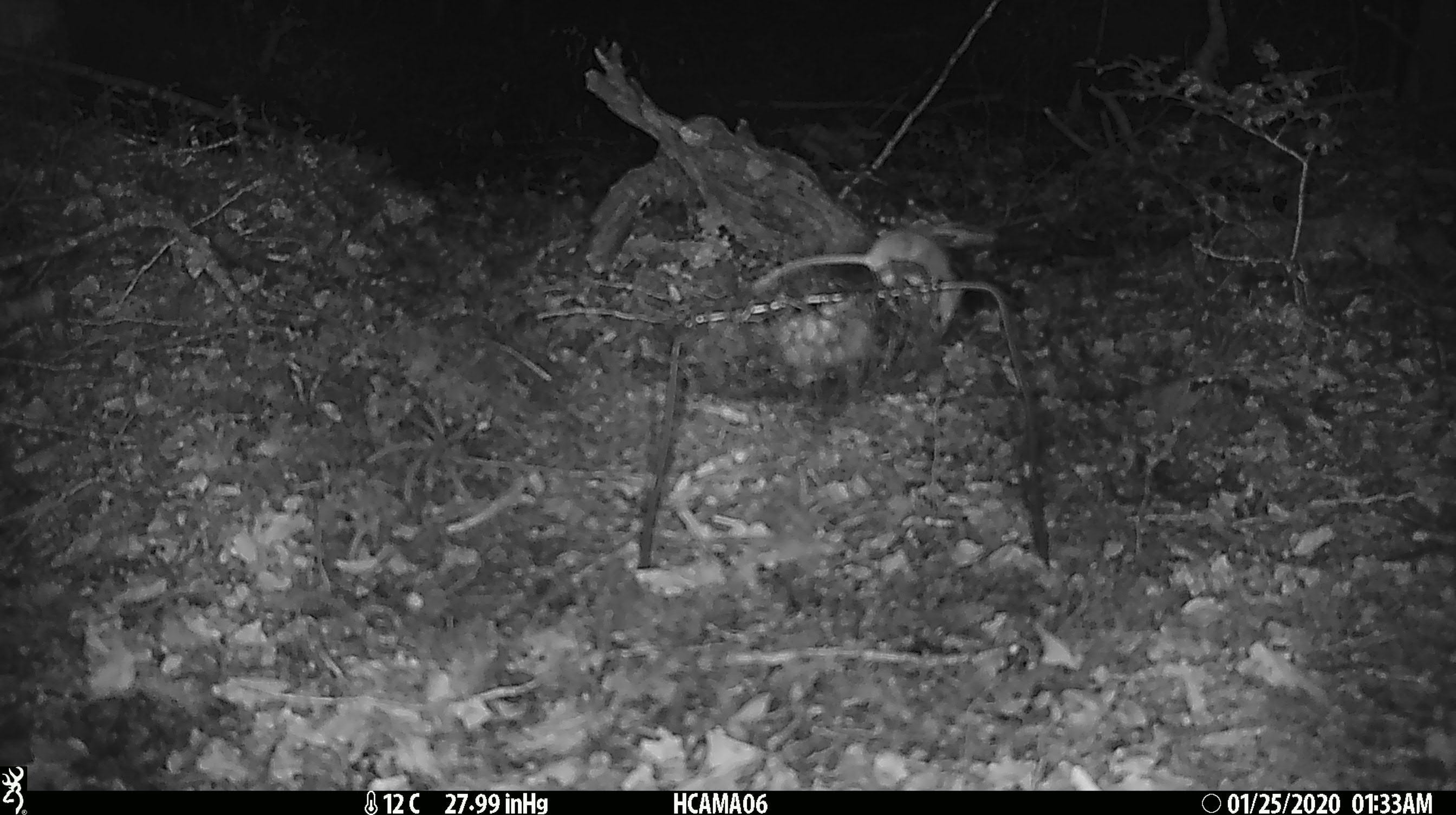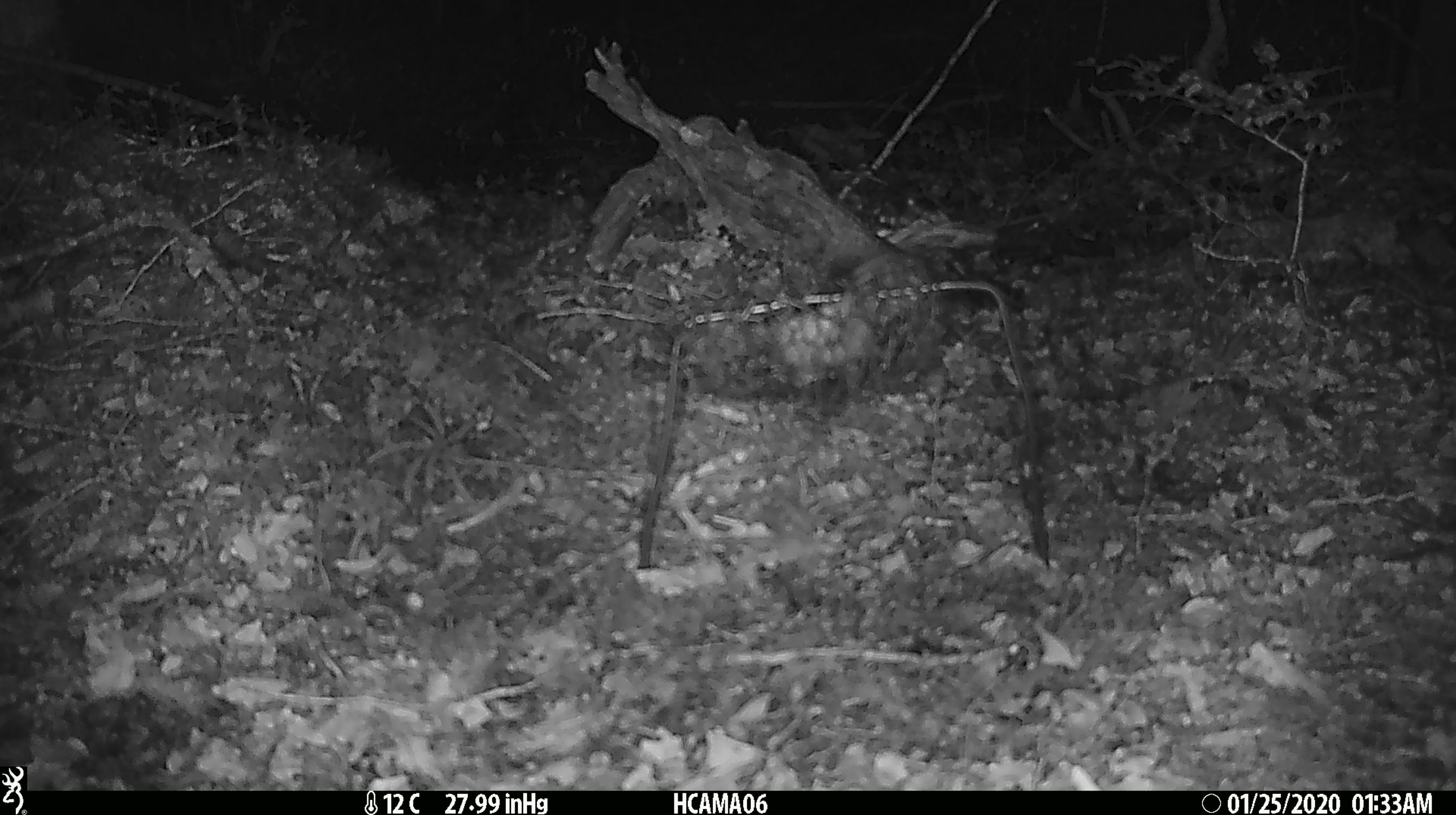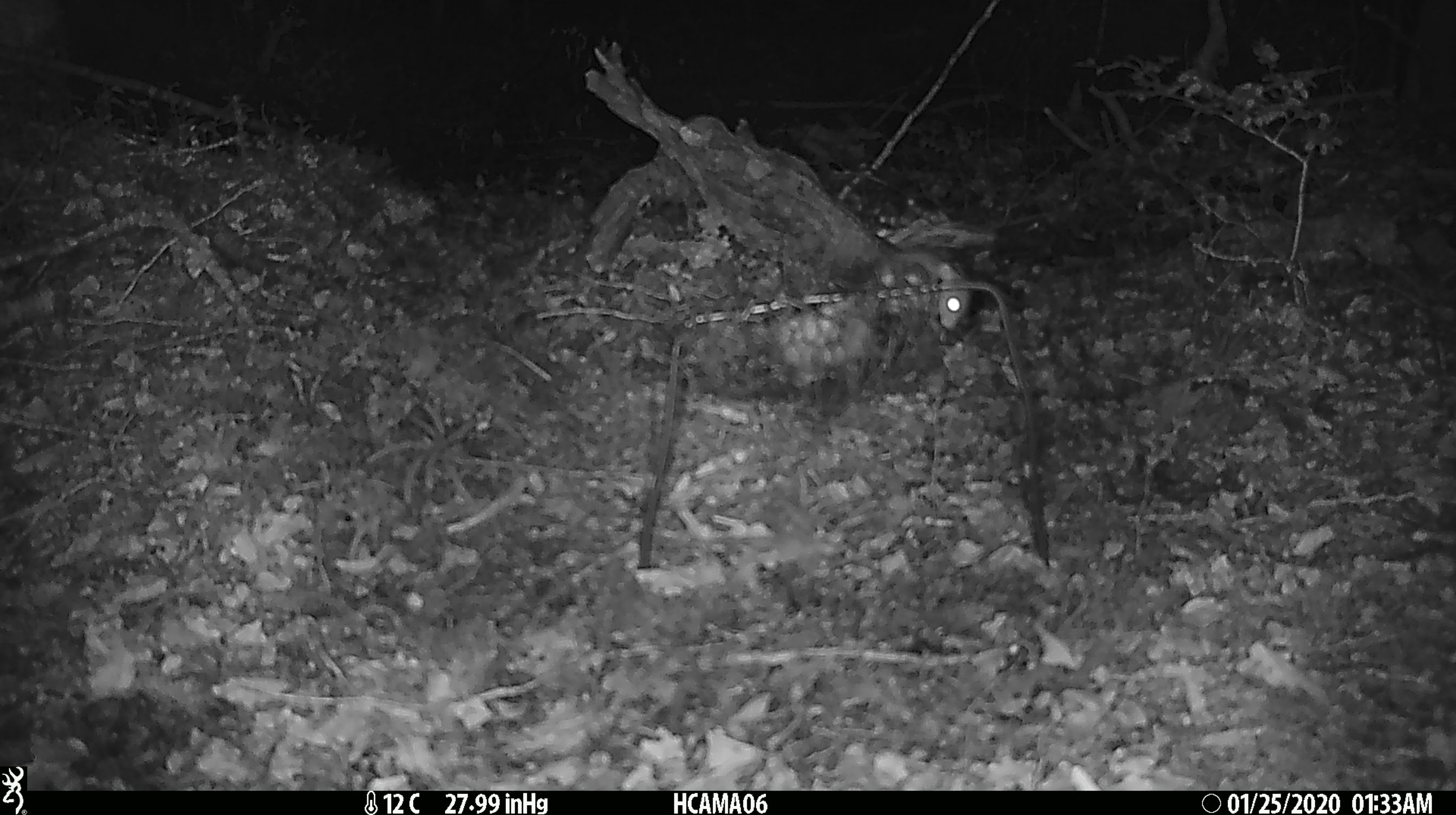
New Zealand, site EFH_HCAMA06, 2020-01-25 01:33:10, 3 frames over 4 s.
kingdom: Animalia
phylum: Chordata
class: Mammalia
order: Rodentia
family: Muridae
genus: Mus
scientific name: Mus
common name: mouse